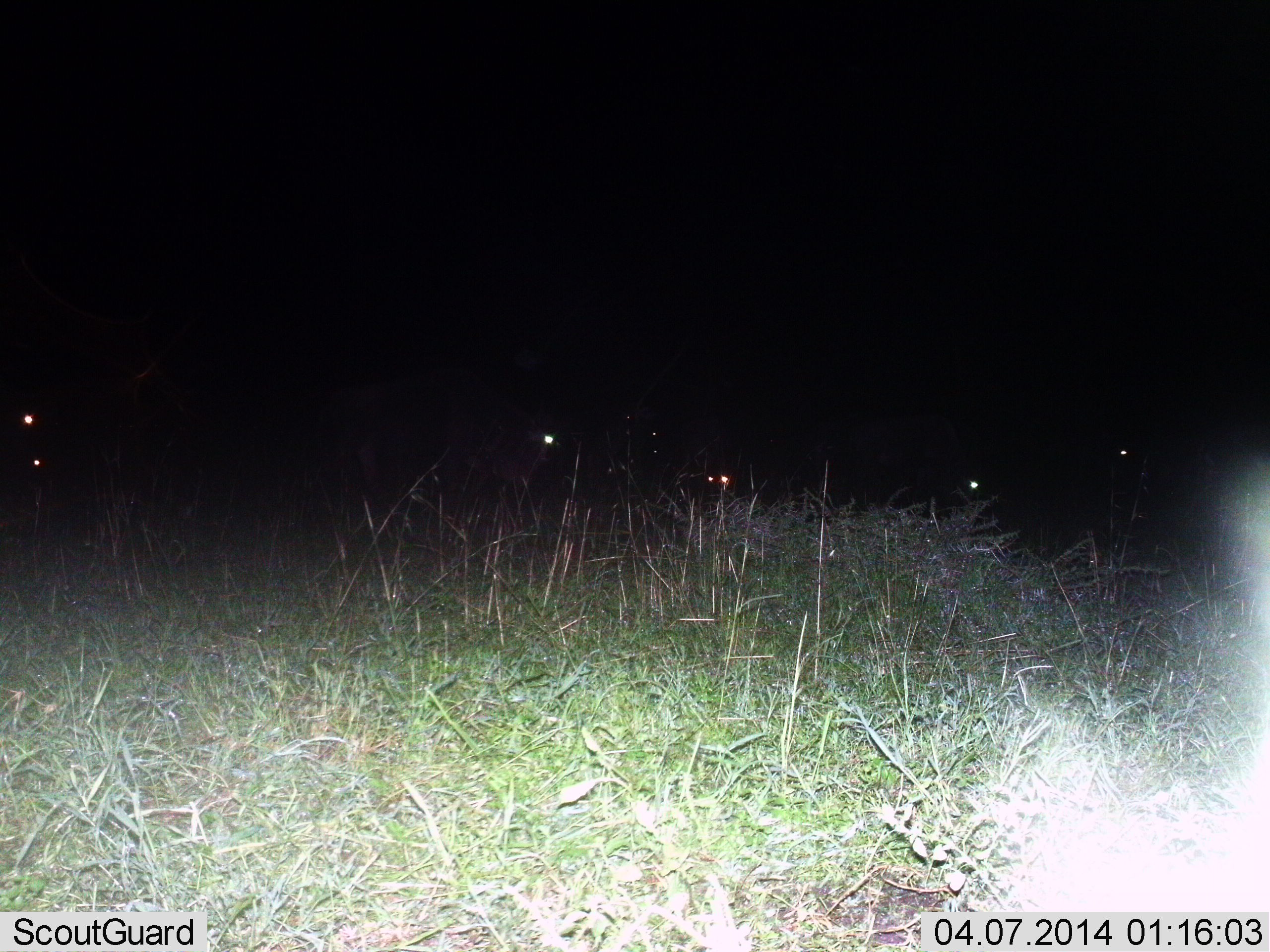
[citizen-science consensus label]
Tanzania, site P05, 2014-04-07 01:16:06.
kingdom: Animalia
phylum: Chordata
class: Mammalia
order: Artiodactyla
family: Bovidae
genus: Connochaetes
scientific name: Connochaetes taurinus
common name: blue wildebeest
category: wildebeest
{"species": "wildebeest (blue wildebeest) (Connochaetes taurinus)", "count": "6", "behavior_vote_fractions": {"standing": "100%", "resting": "14%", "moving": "14%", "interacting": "0%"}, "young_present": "0%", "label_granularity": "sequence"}